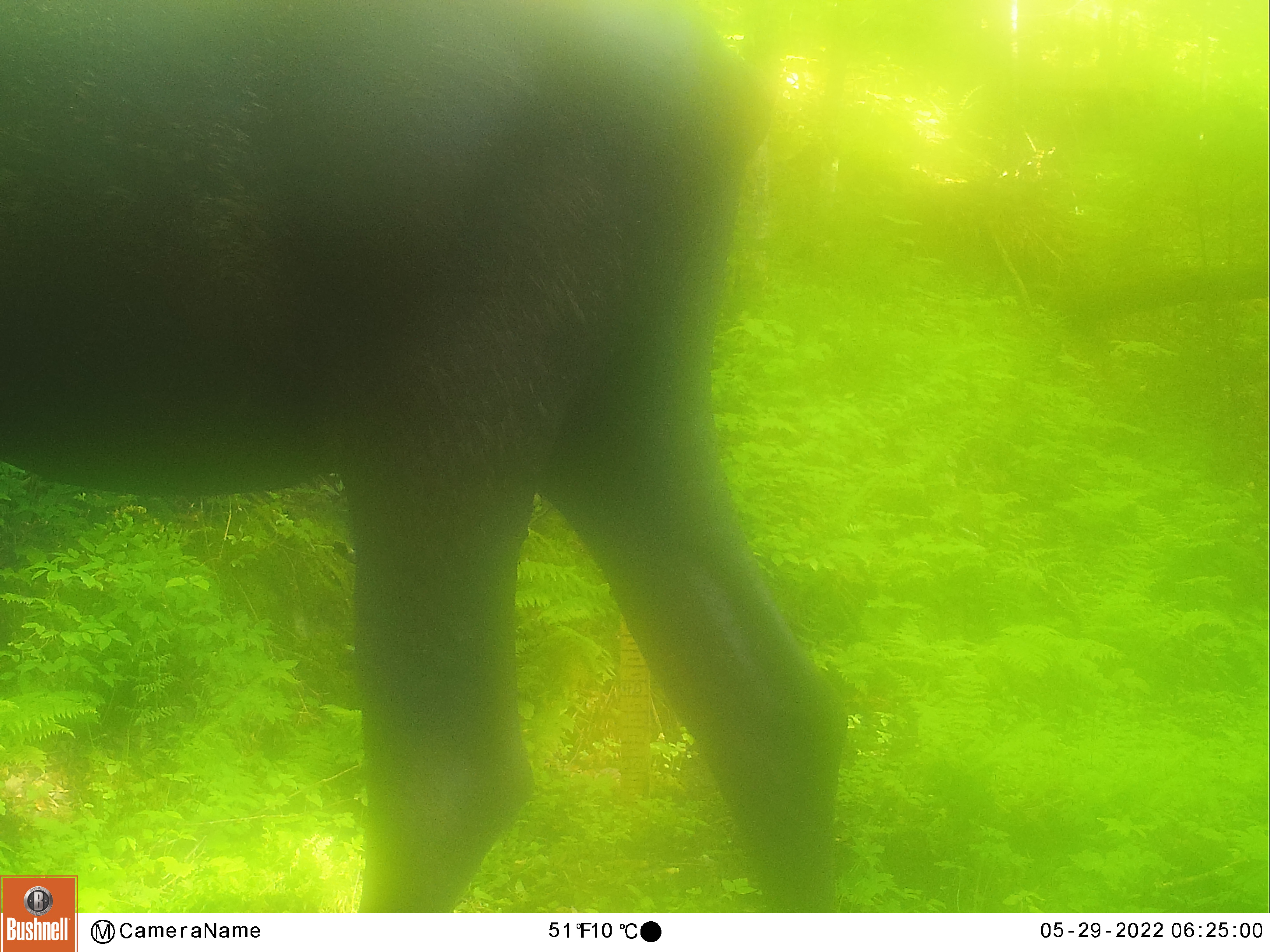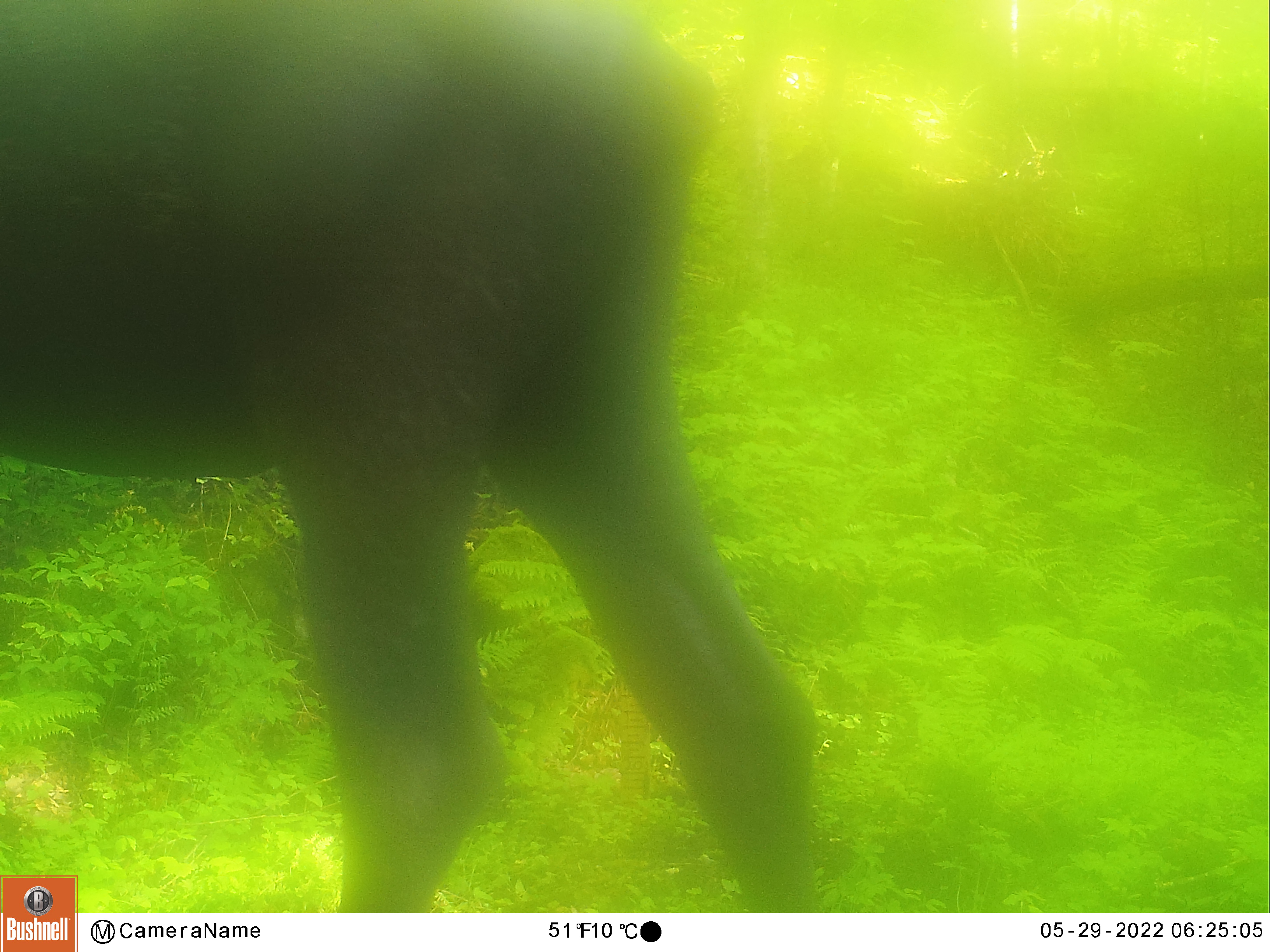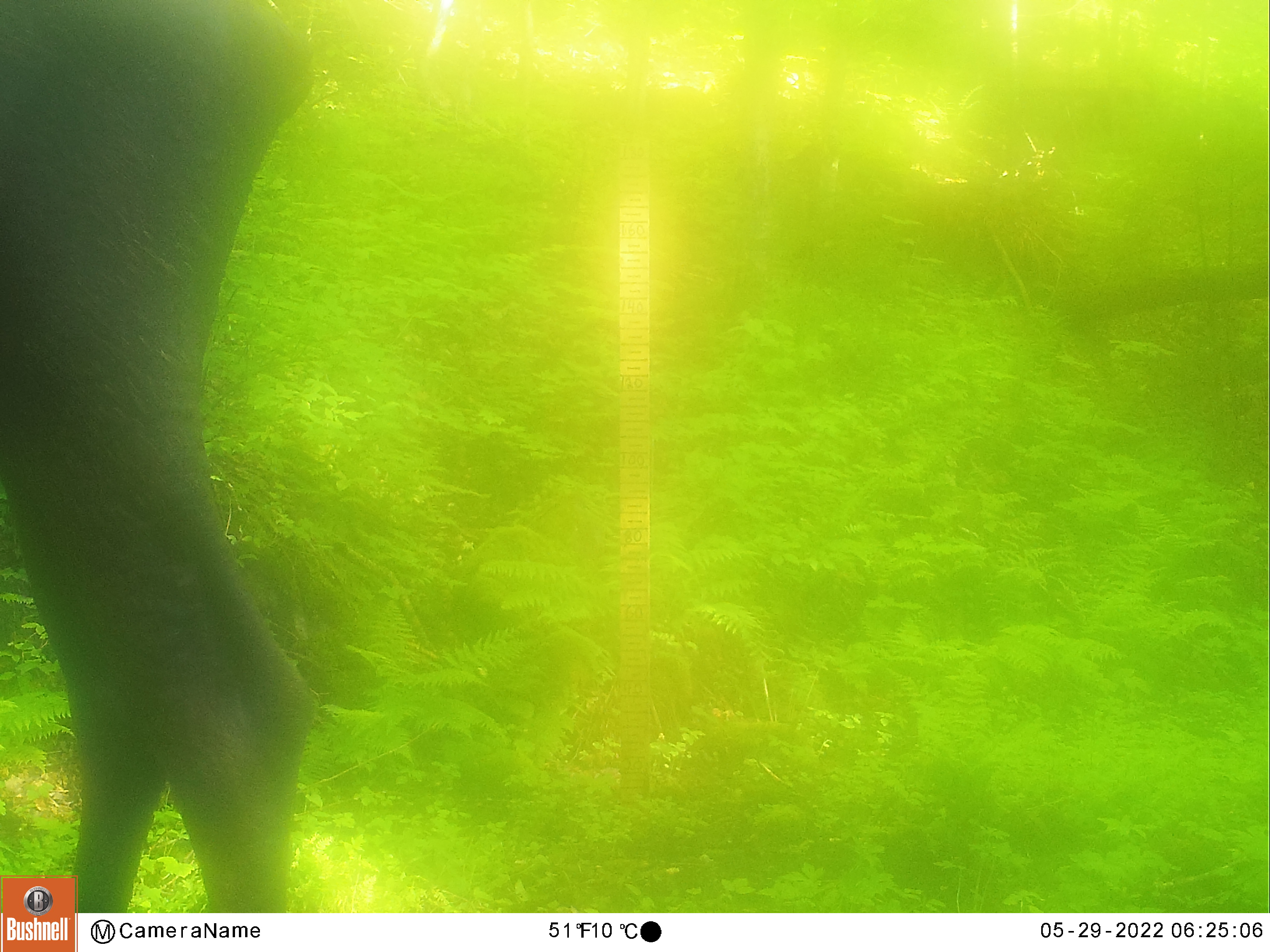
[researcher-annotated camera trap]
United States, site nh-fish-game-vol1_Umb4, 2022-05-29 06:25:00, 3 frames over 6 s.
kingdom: Animalia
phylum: Chordata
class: Mammalia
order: Artiodactyla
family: Cervidae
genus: Alces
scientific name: Alces alces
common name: moose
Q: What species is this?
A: Moose (Alces alces).